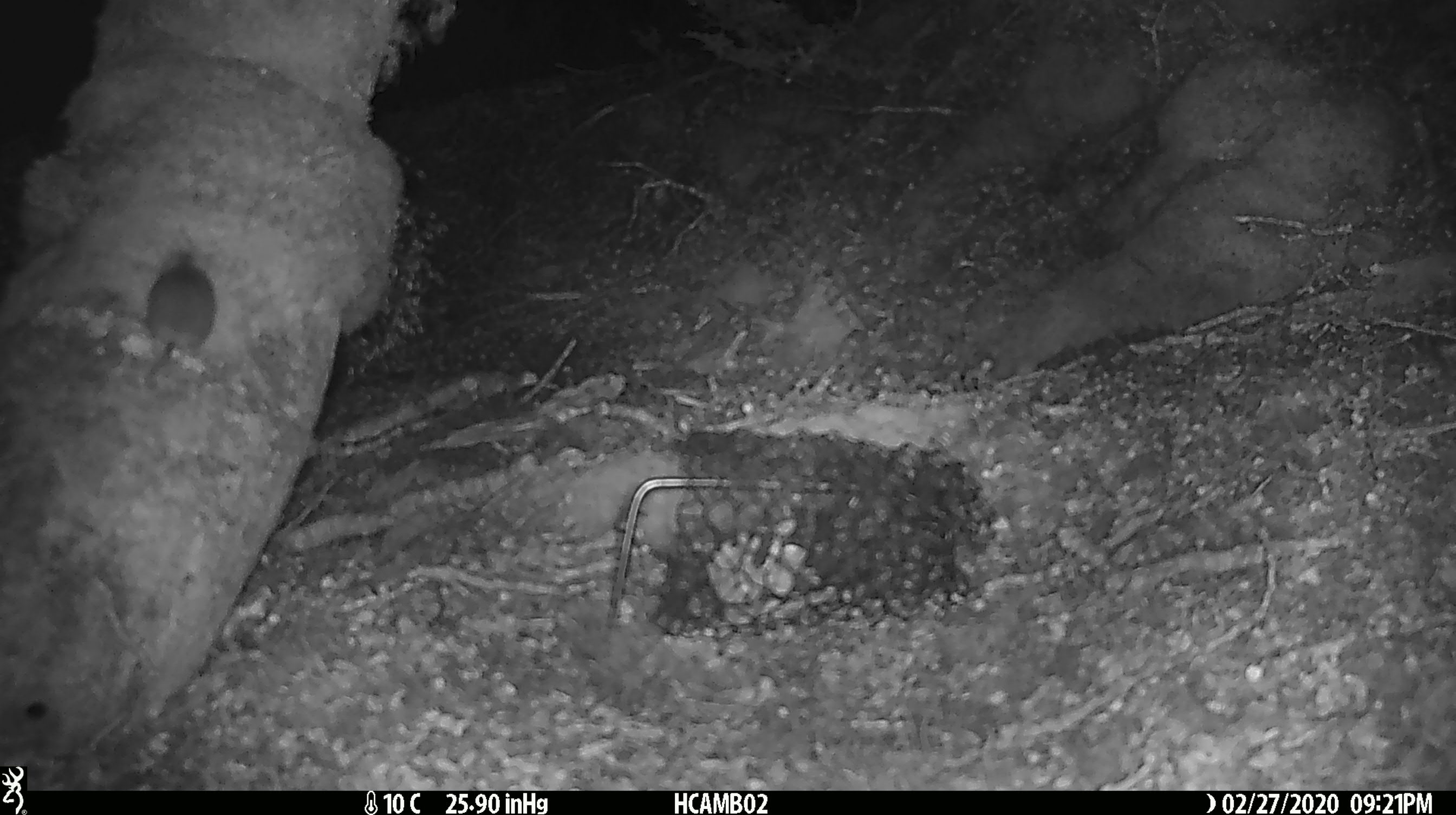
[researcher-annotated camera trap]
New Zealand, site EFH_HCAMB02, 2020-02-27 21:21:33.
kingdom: Animalia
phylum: Chordata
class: Mammalia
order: Rodentia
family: Muridae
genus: Mus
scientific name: Mus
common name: mouse